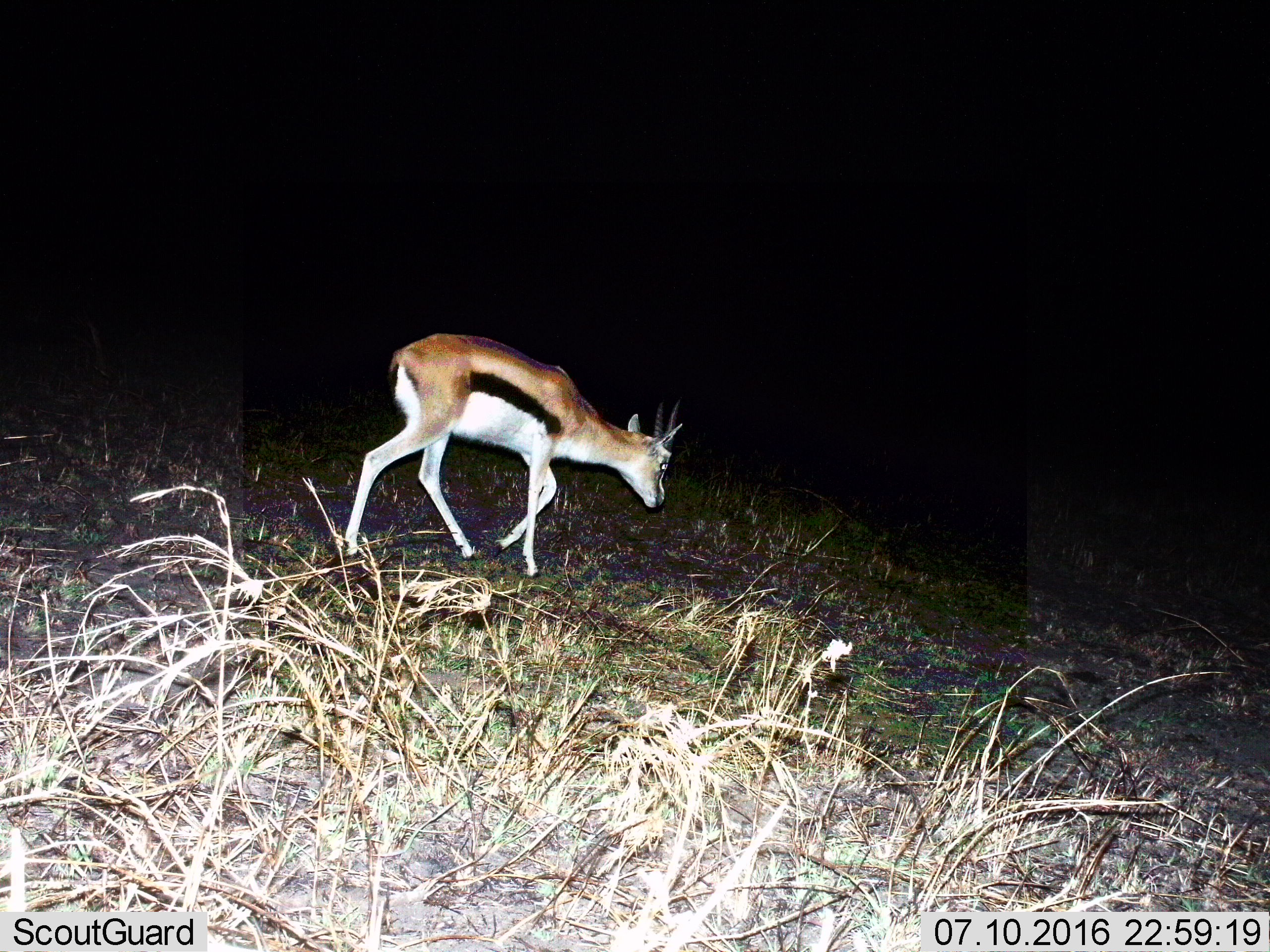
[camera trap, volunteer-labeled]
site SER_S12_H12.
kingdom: Animalia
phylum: Chordata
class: Mammalia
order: Artiodactyla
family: Bovidae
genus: Eudorcas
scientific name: Eudorcas thomsonii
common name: thomson's gazelle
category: gazellethomsons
Gazellethomsons (thomson's gazelle) (Eudorcas thomsonii), count 1. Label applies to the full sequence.